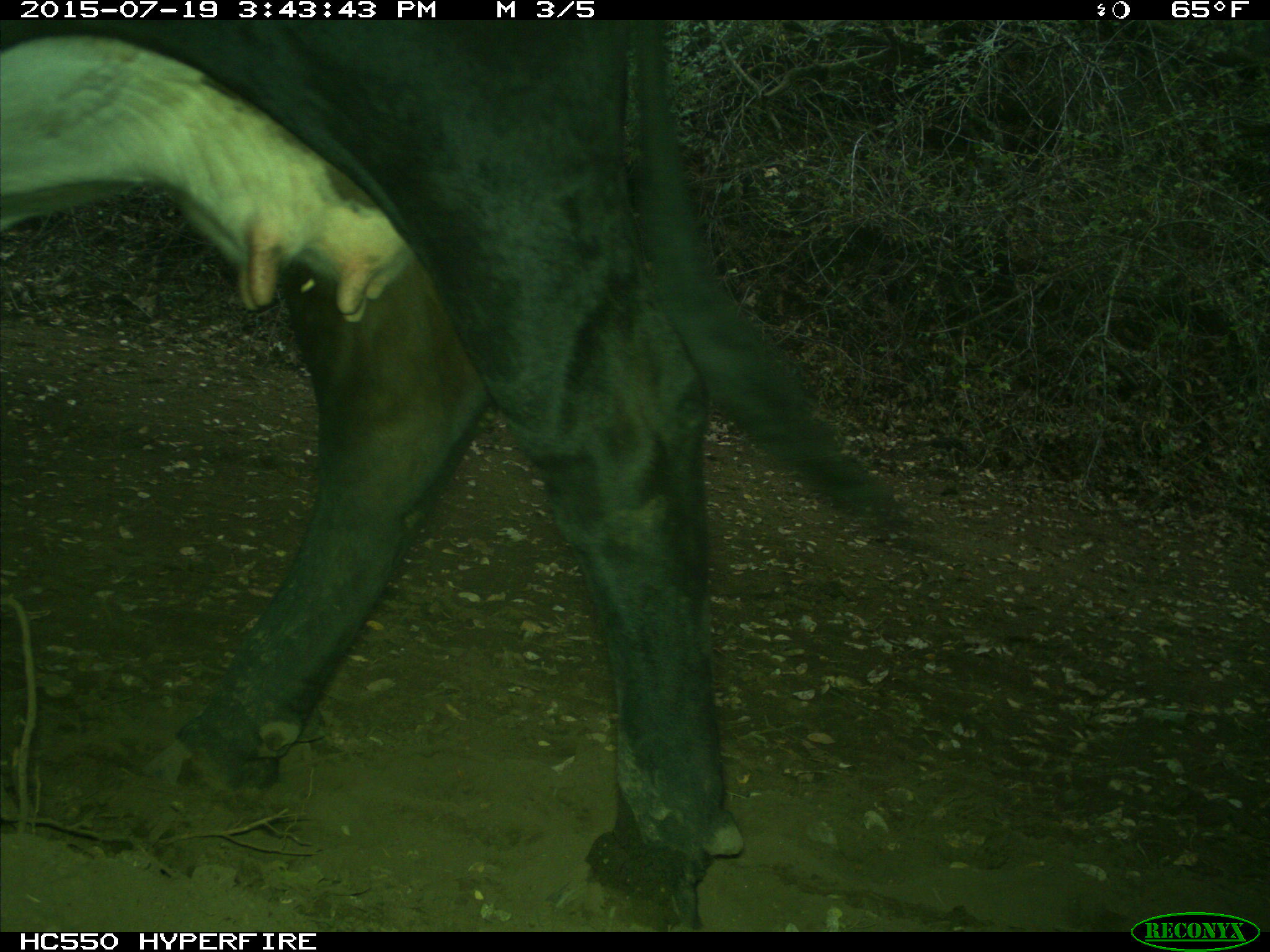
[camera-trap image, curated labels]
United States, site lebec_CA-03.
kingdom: Animalia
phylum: Chordata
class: Mammalia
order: Artiodactyla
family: Bovidae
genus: Bos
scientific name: Bos taurus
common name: domestic cow